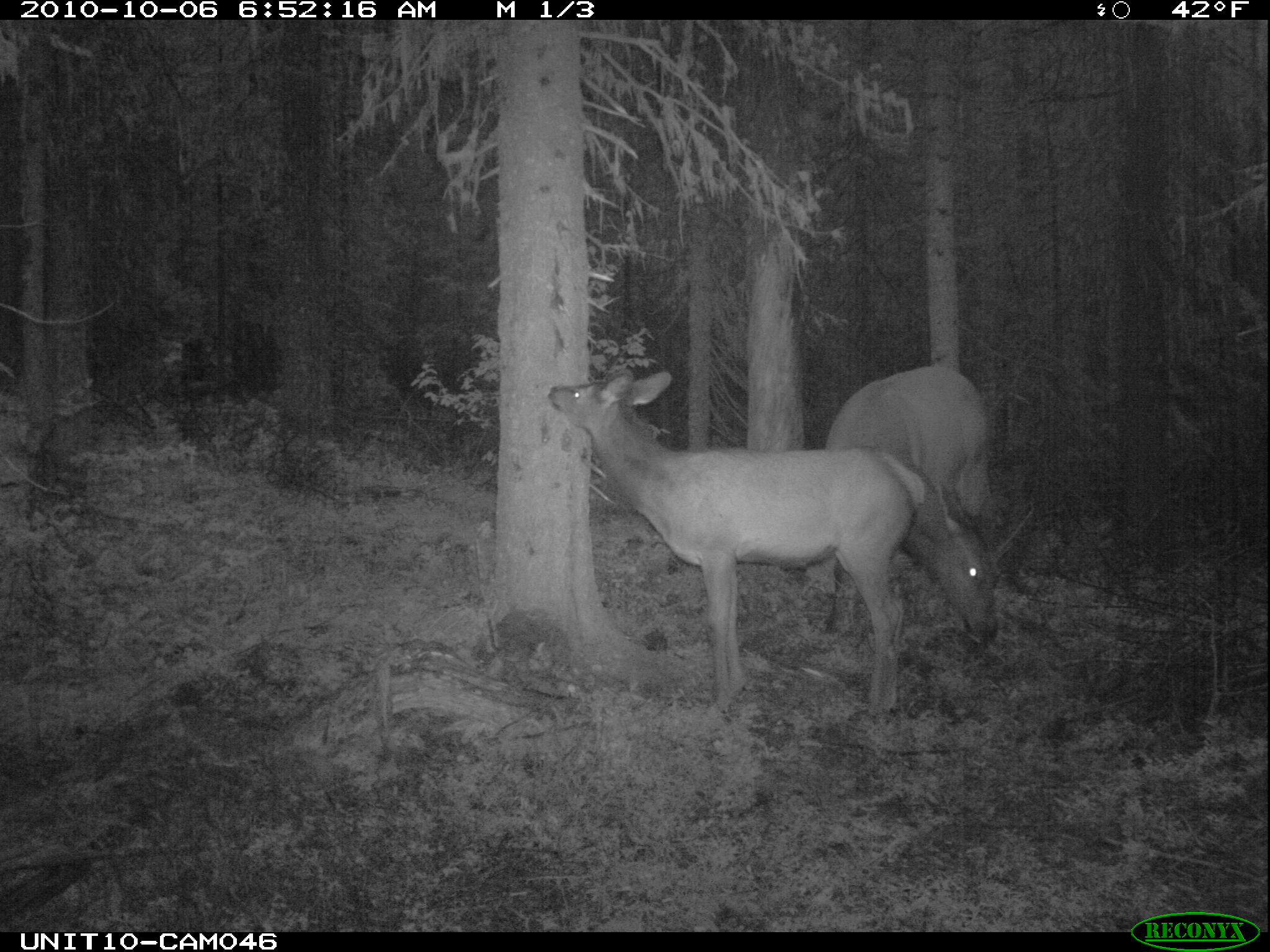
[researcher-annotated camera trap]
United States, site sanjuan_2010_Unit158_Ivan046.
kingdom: Animalia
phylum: Chordata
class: Mammalia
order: Artiodactyla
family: Cervidae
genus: Cervus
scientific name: Cervus elaphus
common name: red deer